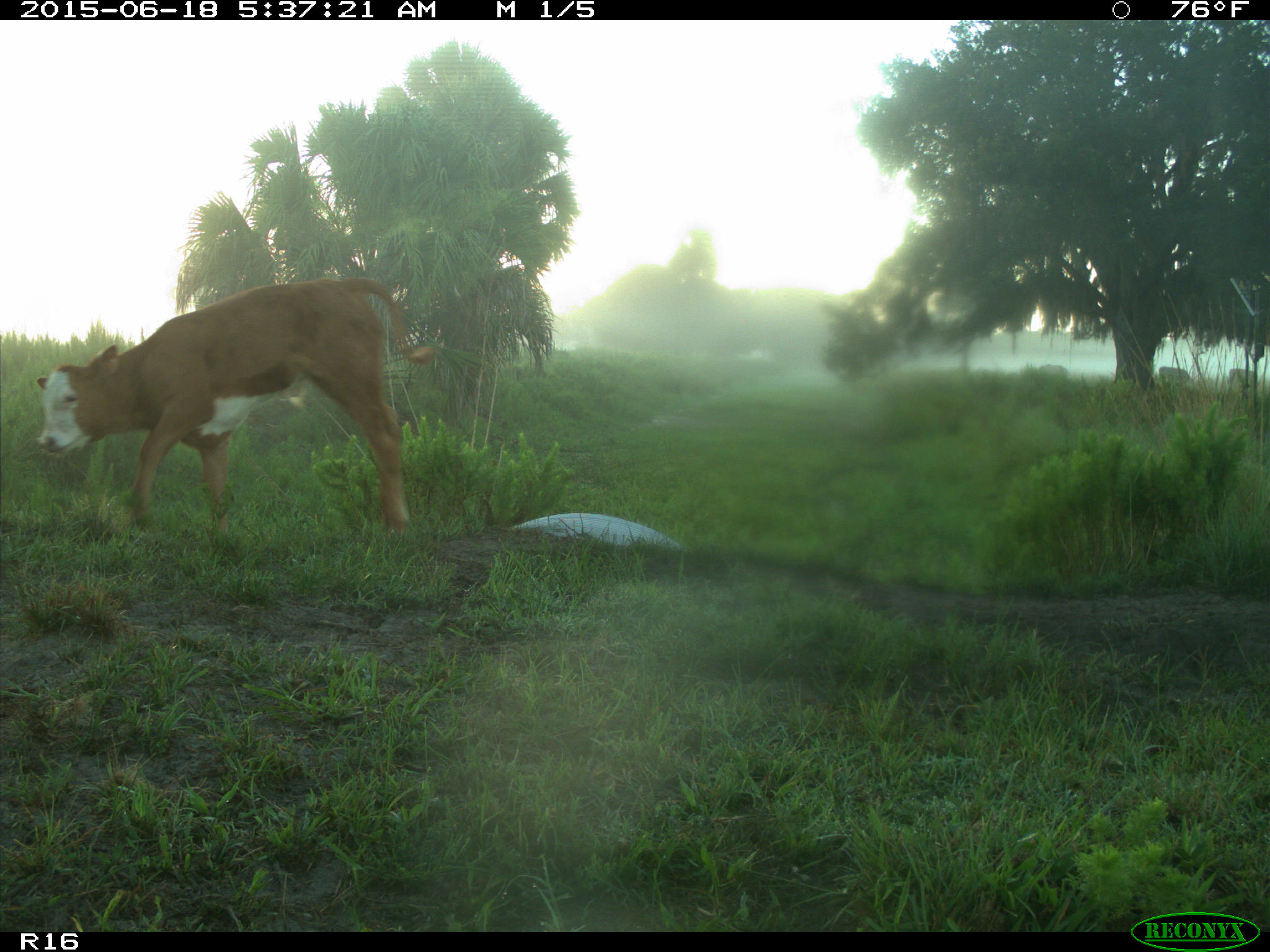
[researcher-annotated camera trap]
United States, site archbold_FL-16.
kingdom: Animalia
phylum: Chordata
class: Mammalia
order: Artiodactyla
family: Bovidae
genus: Bos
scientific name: Bos taurus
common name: domestic cow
Bos taurus (domestic cow).